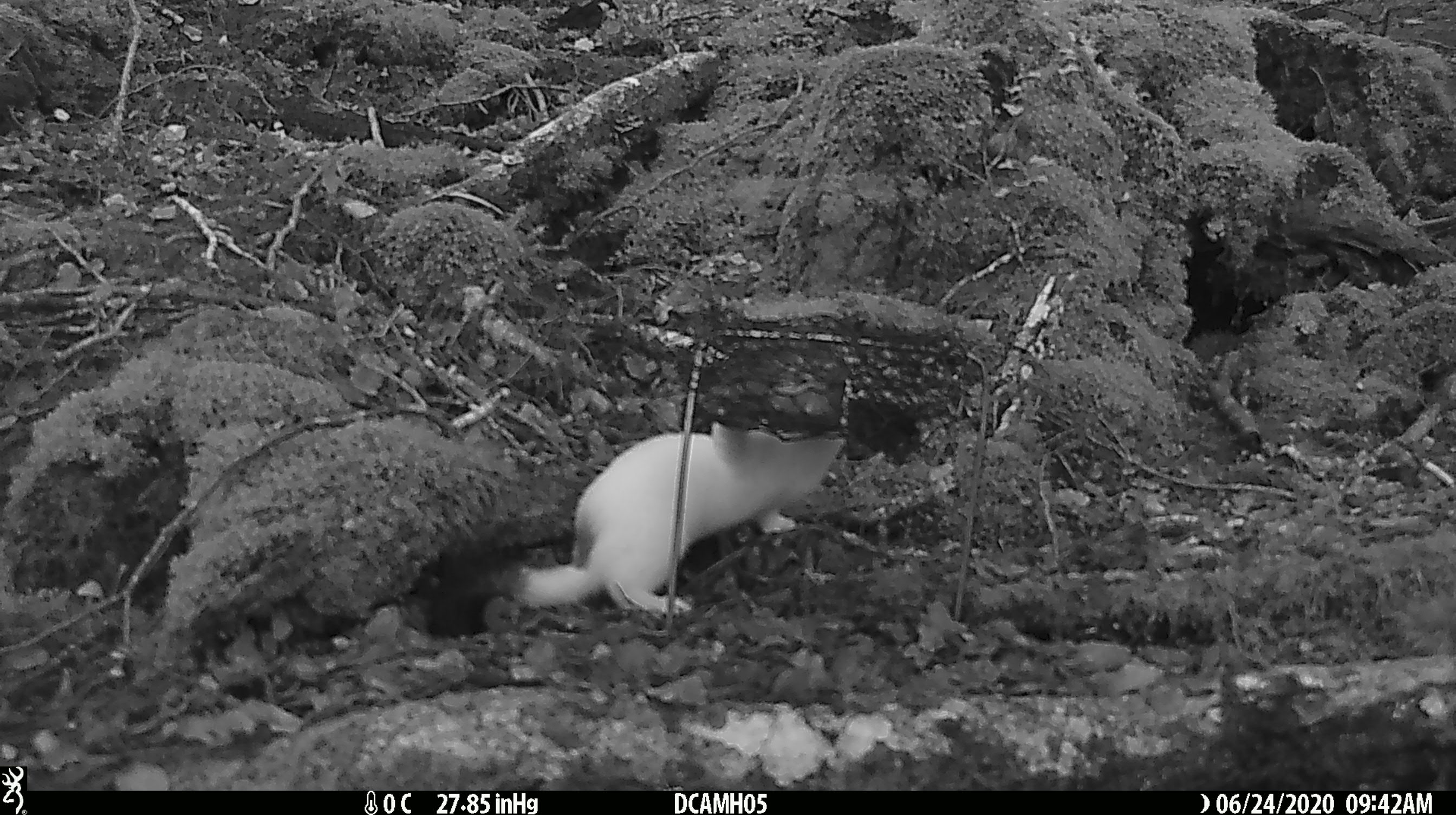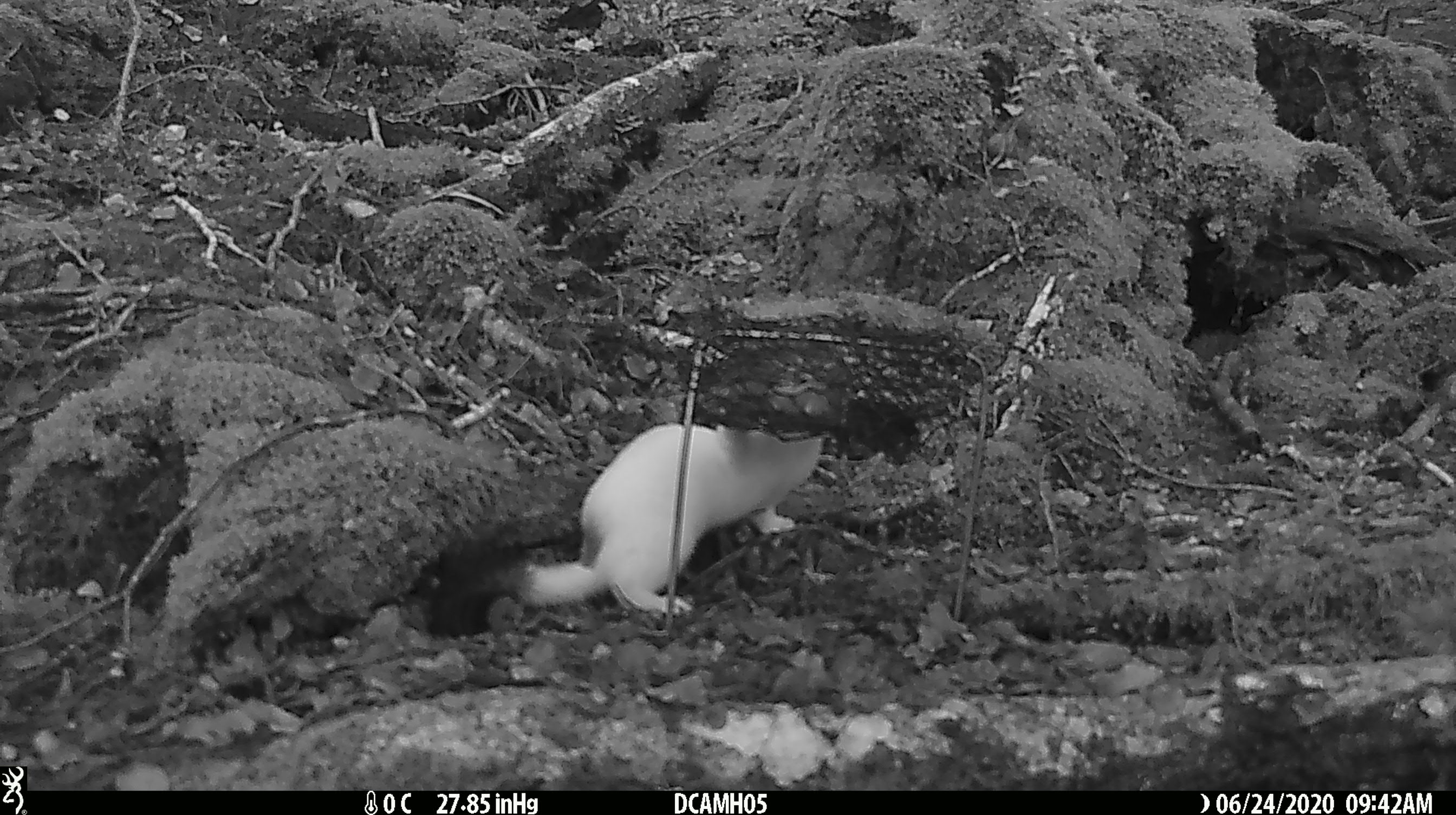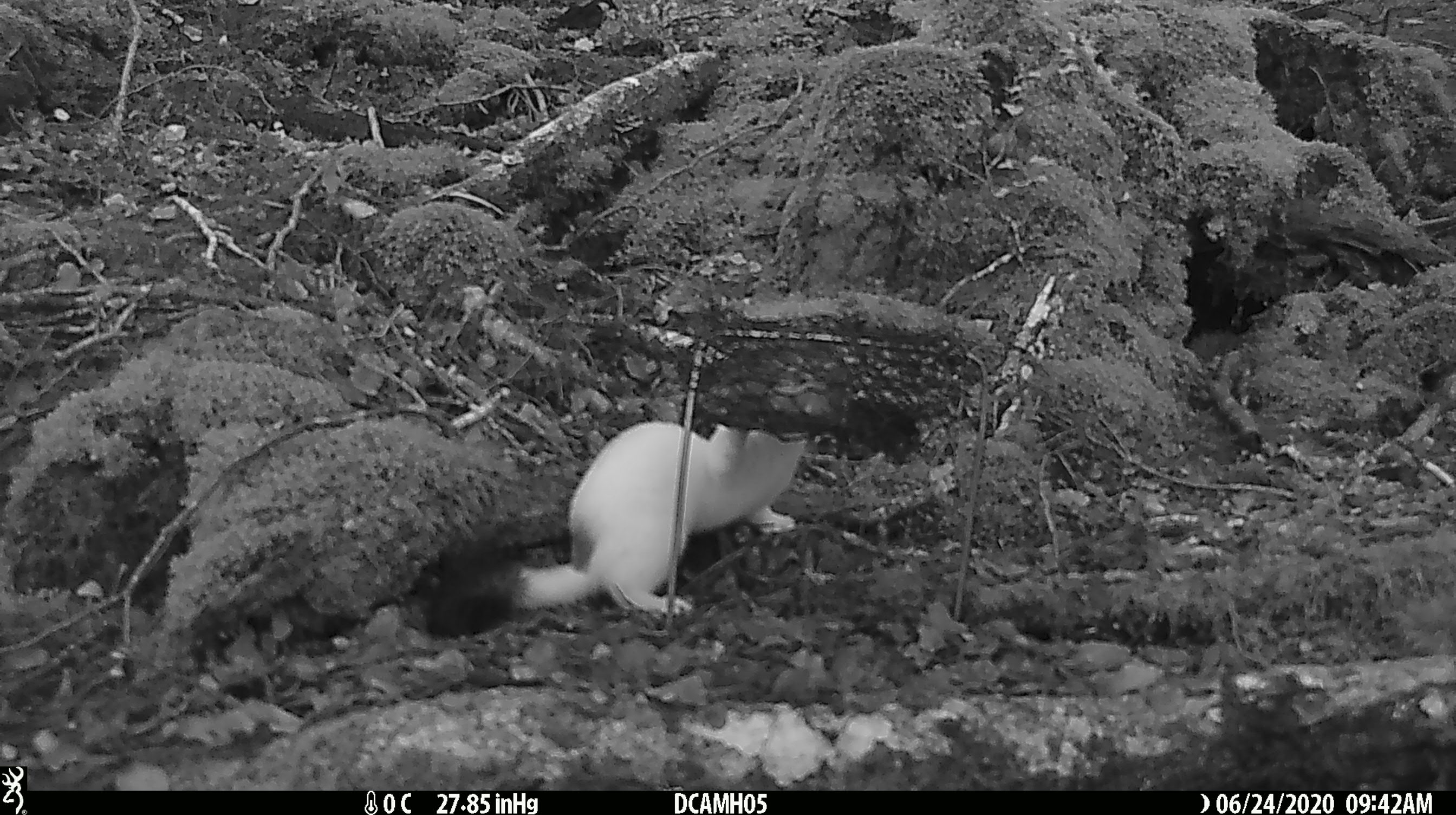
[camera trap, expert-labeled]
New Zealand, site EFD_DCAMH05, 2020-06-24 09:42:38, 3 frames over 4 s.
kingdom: Animalia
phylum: Chordata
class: Mammalia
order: Carnivora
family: Mustelidae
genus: Mustela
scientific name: Mustela erminea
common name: stoat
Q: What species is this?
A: Stoat (Mustela erminea).